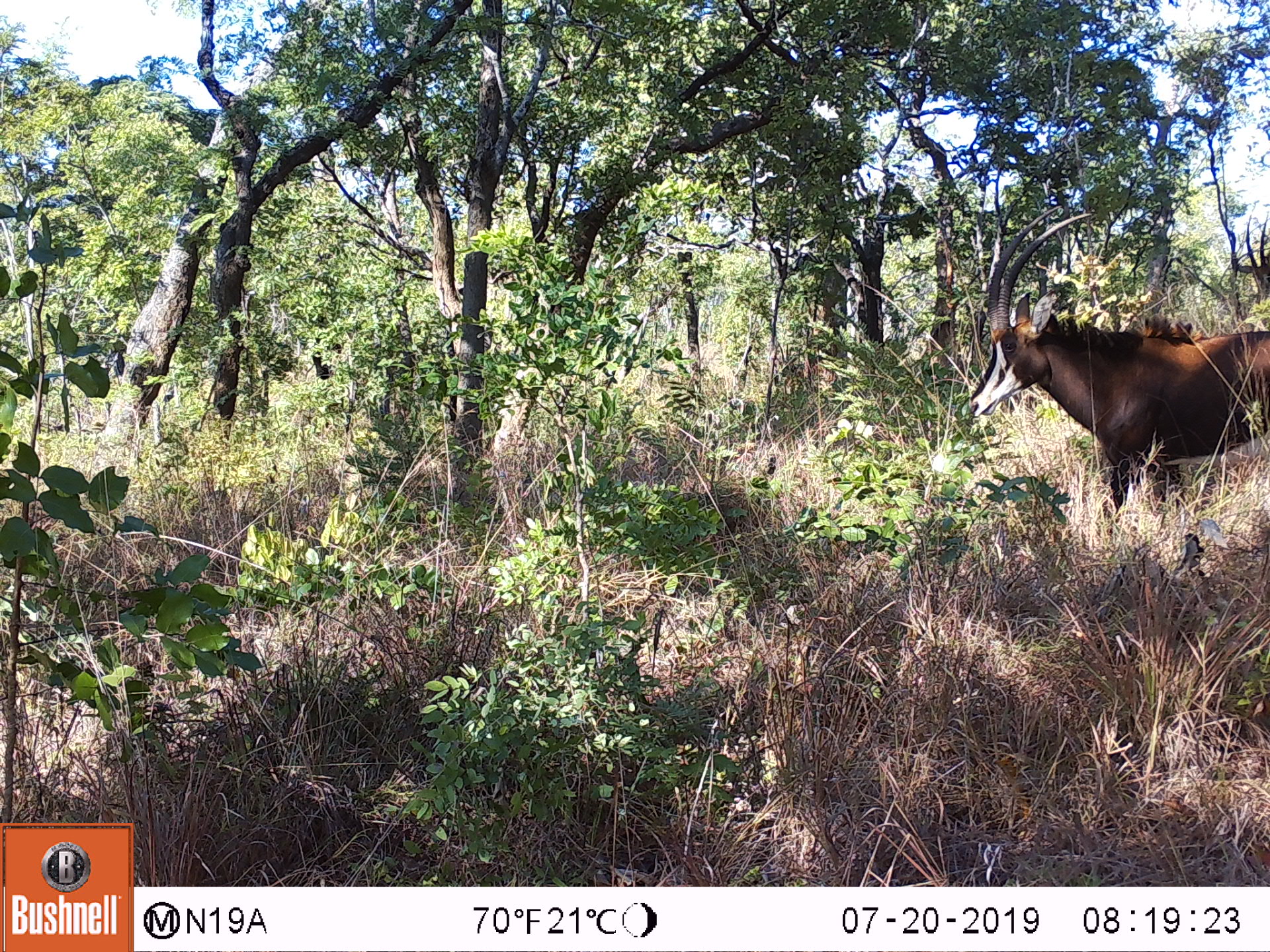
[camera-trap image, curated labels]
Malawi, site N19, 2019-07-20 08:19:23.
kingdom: Animalia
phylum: Chordata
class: Mammalia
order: Artiodactyla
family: Bovidae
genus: Hippotragus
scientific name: Hippotragus niger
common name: sable antelope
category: sable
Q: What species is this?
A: Sable (sable antelope) (Hippotragus niger).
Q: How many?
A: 1.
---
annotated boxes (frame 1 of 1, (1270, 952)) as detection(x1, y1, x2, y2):
sable: detection(936, 214, 1270, 540)